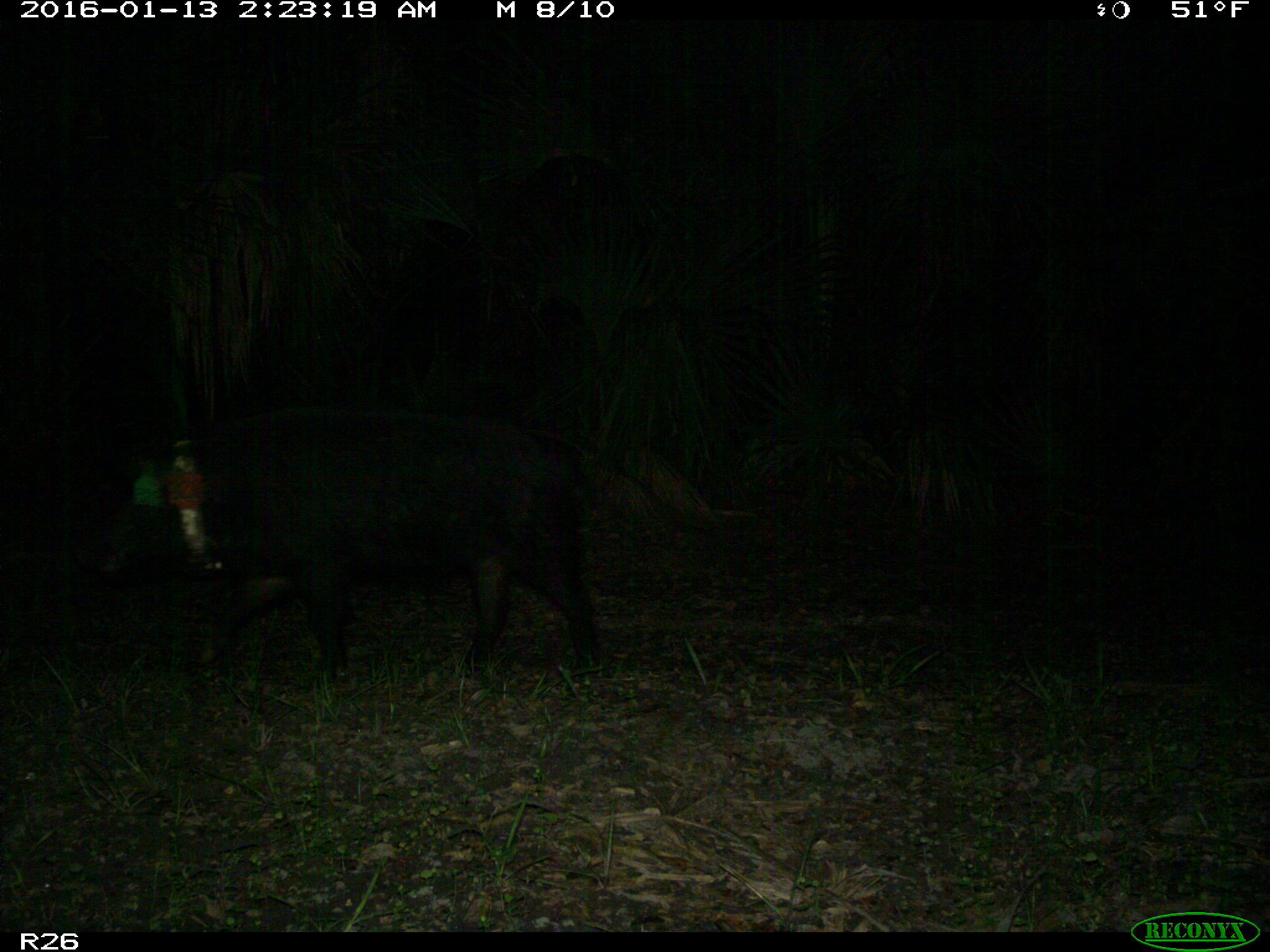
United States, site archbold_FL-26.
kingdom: Animalia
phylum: Chordata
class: Mammalia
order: Artiodactyla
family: Suidae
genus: Sus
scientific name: Sus scrofa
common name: wild boar